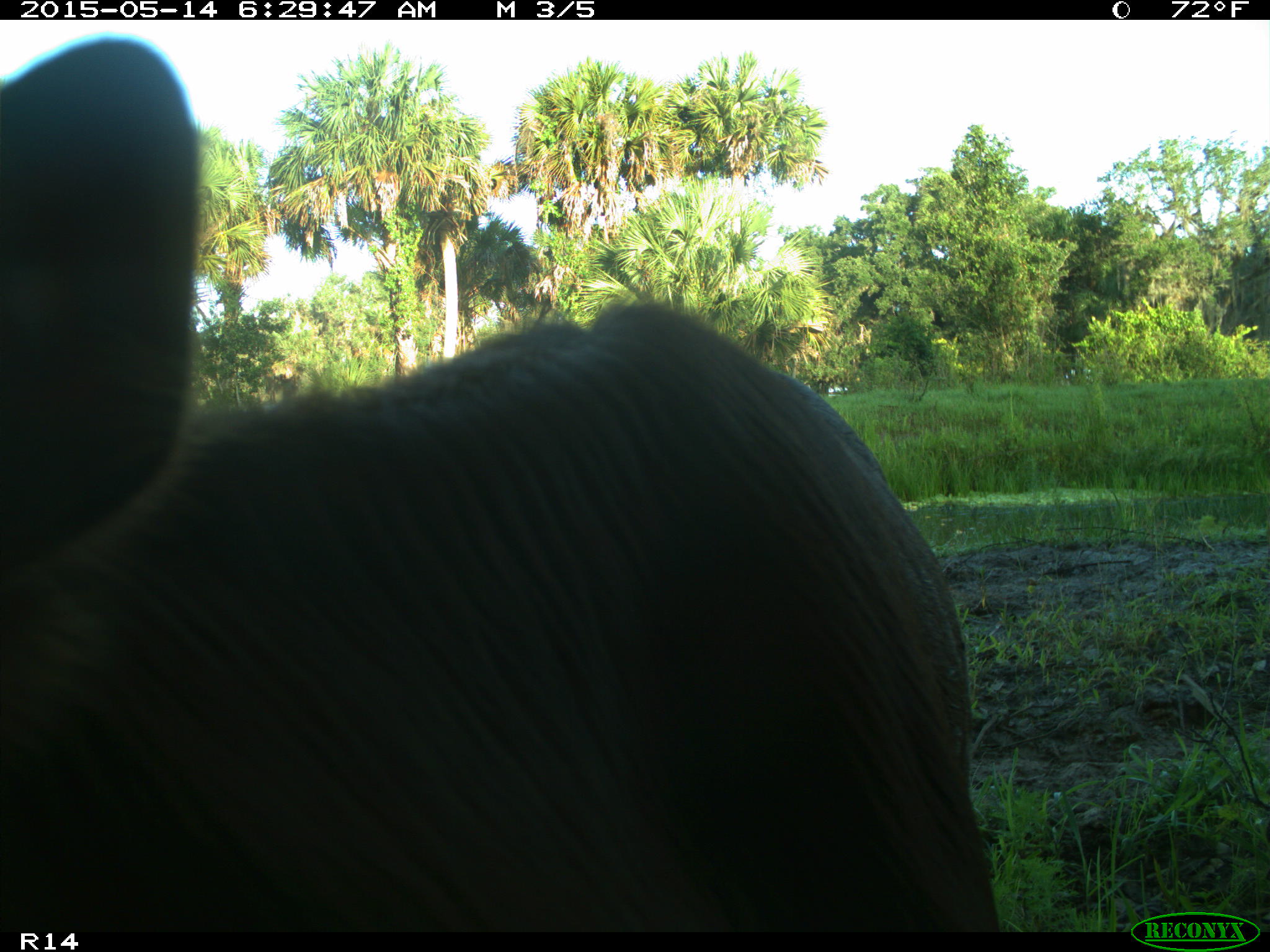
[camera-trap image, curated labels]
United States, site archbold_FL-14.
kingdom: Animalia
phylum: Chordata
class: Mammalia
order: Artiodactyla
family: Bovidae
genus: Bos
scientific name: Bos taurus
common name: domestic cow